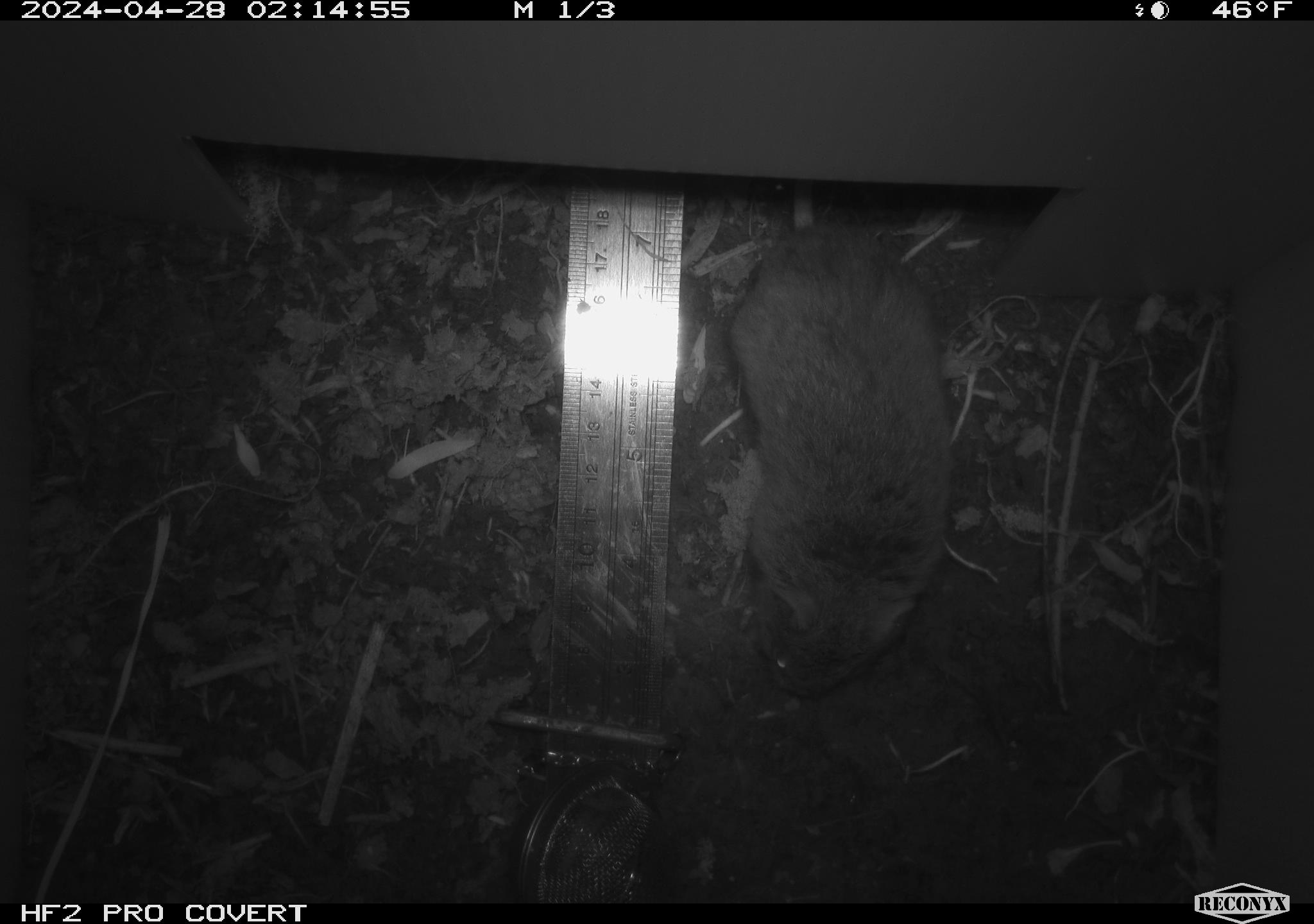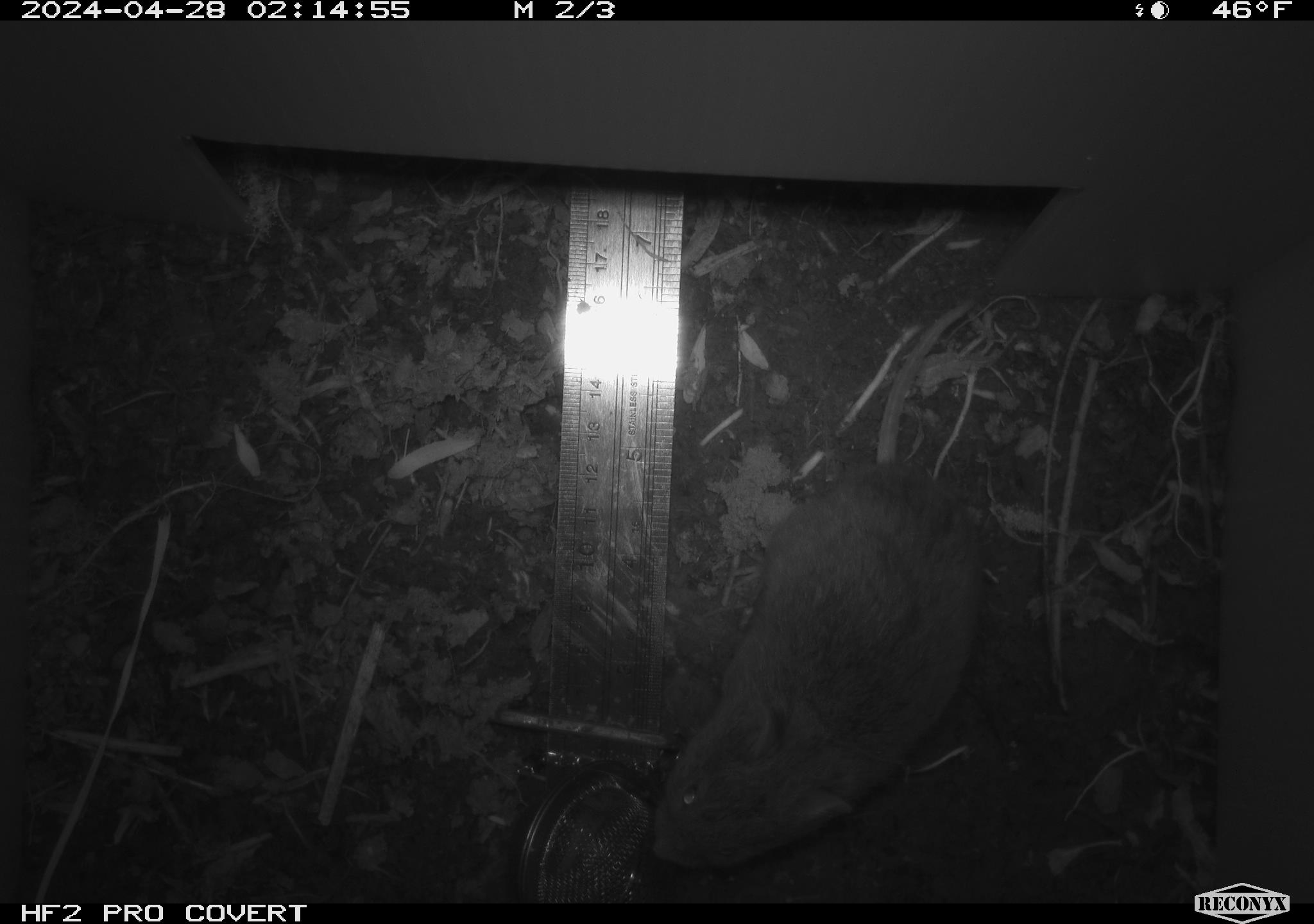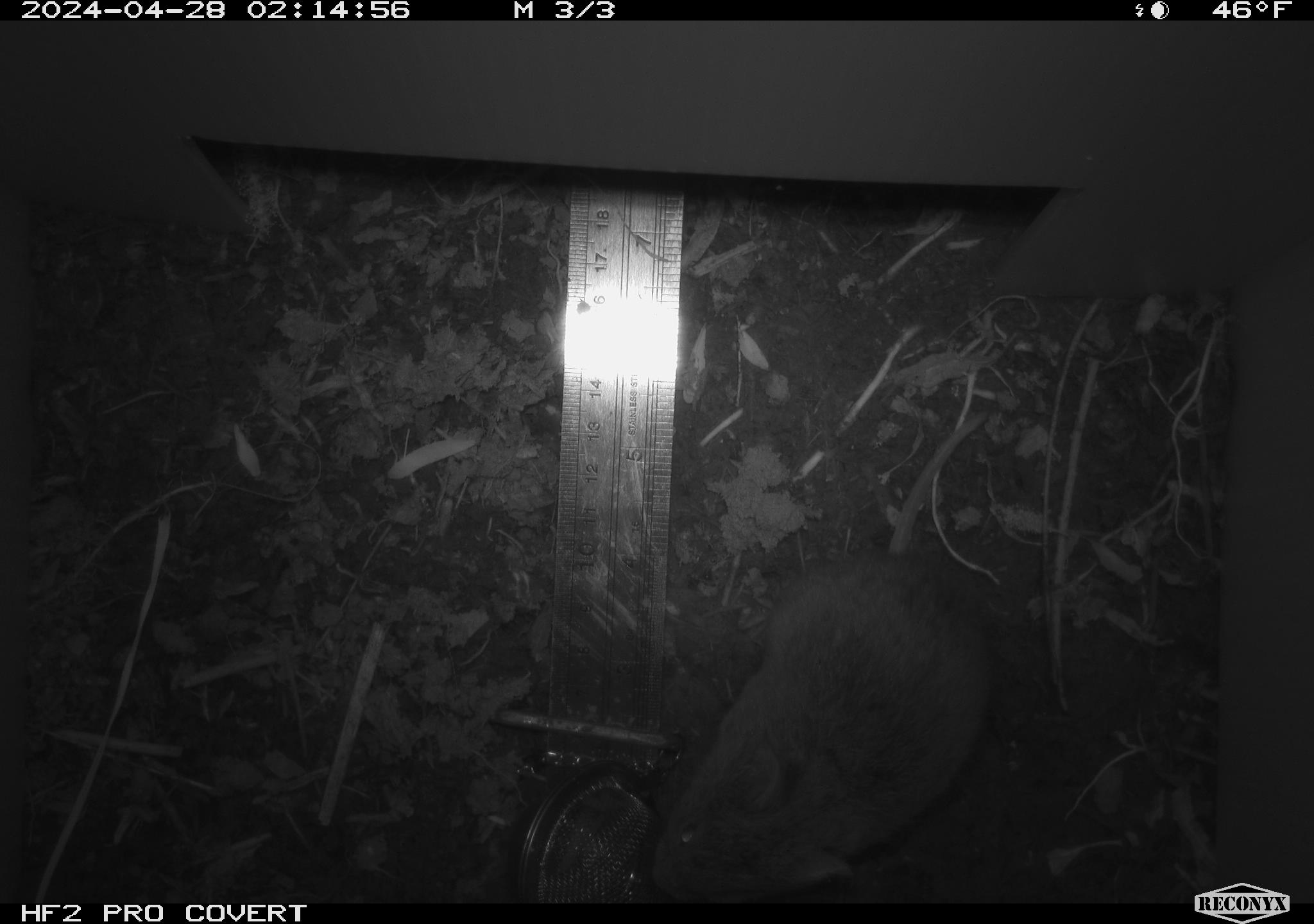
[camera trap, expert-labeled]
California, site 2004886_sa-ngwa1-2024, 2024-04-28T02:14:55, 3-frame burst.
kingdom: Animalia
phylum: Chordata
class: Mammalia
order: Rodentia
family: Cricetidae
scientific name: Arvicolinae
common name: voles, lemmings, and muskrats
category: arvicolinae subfamily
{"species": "arvicolinae subfamily (voles, lemmings, and muskrats) (Arvicolinae)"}